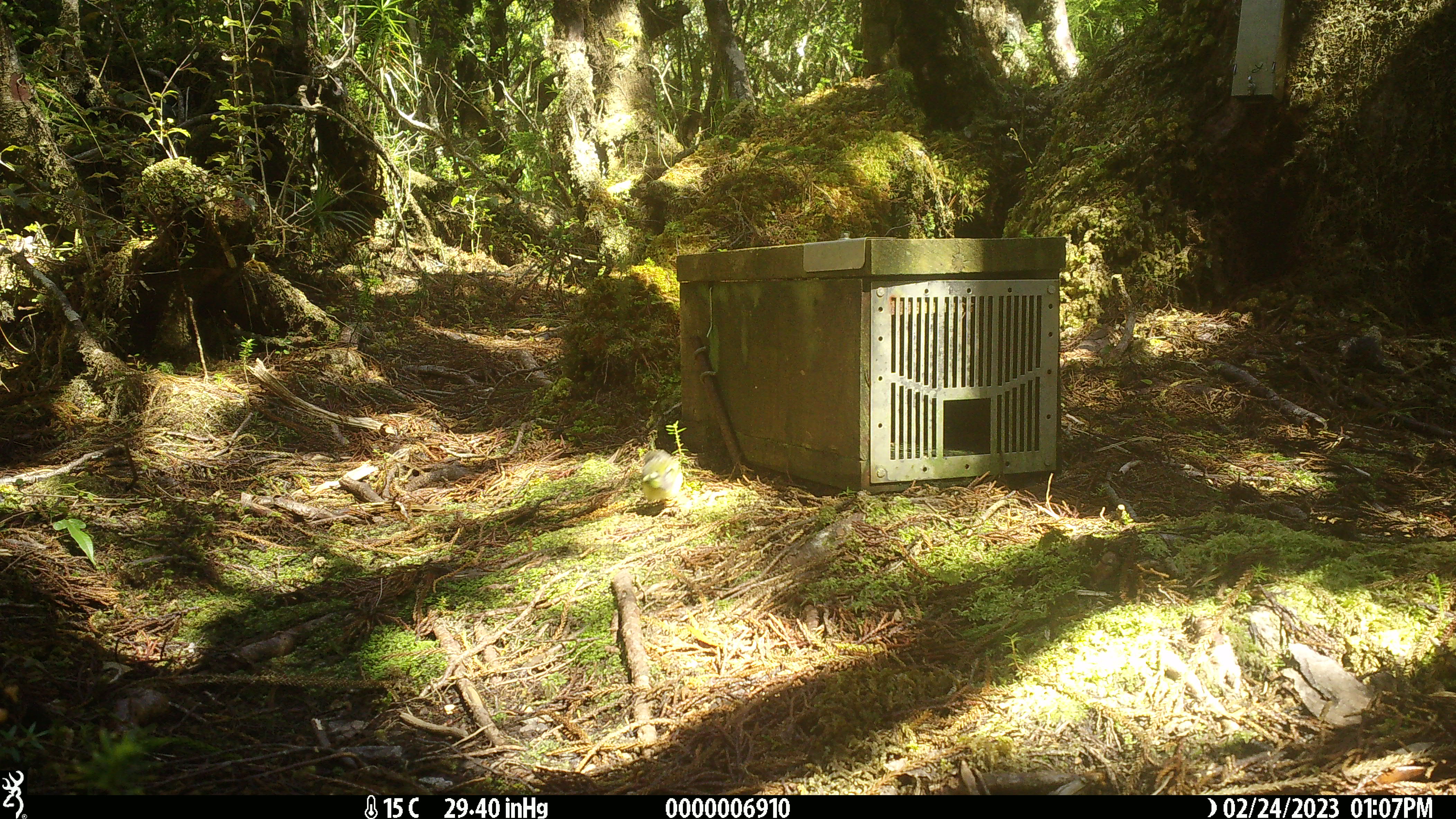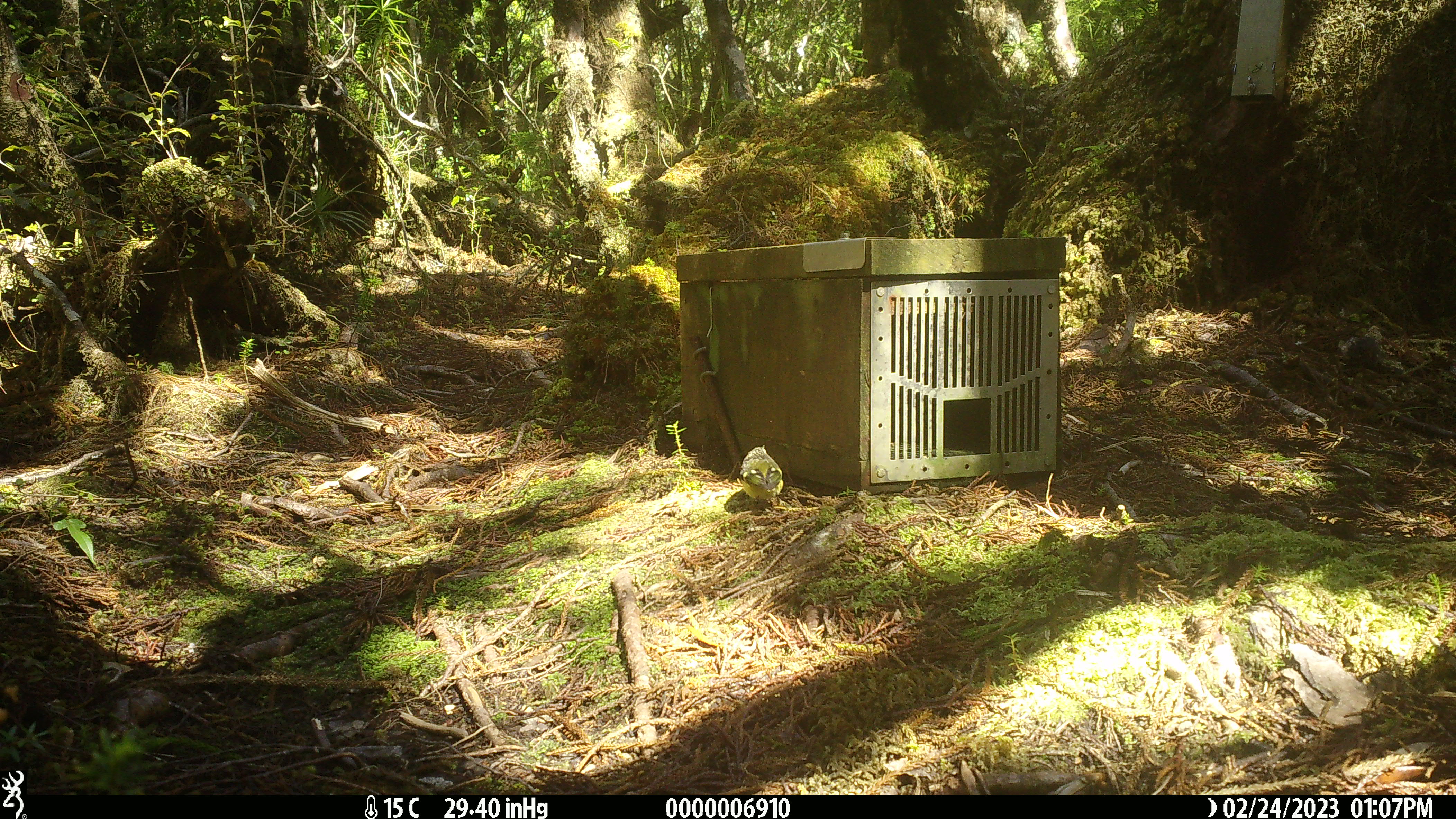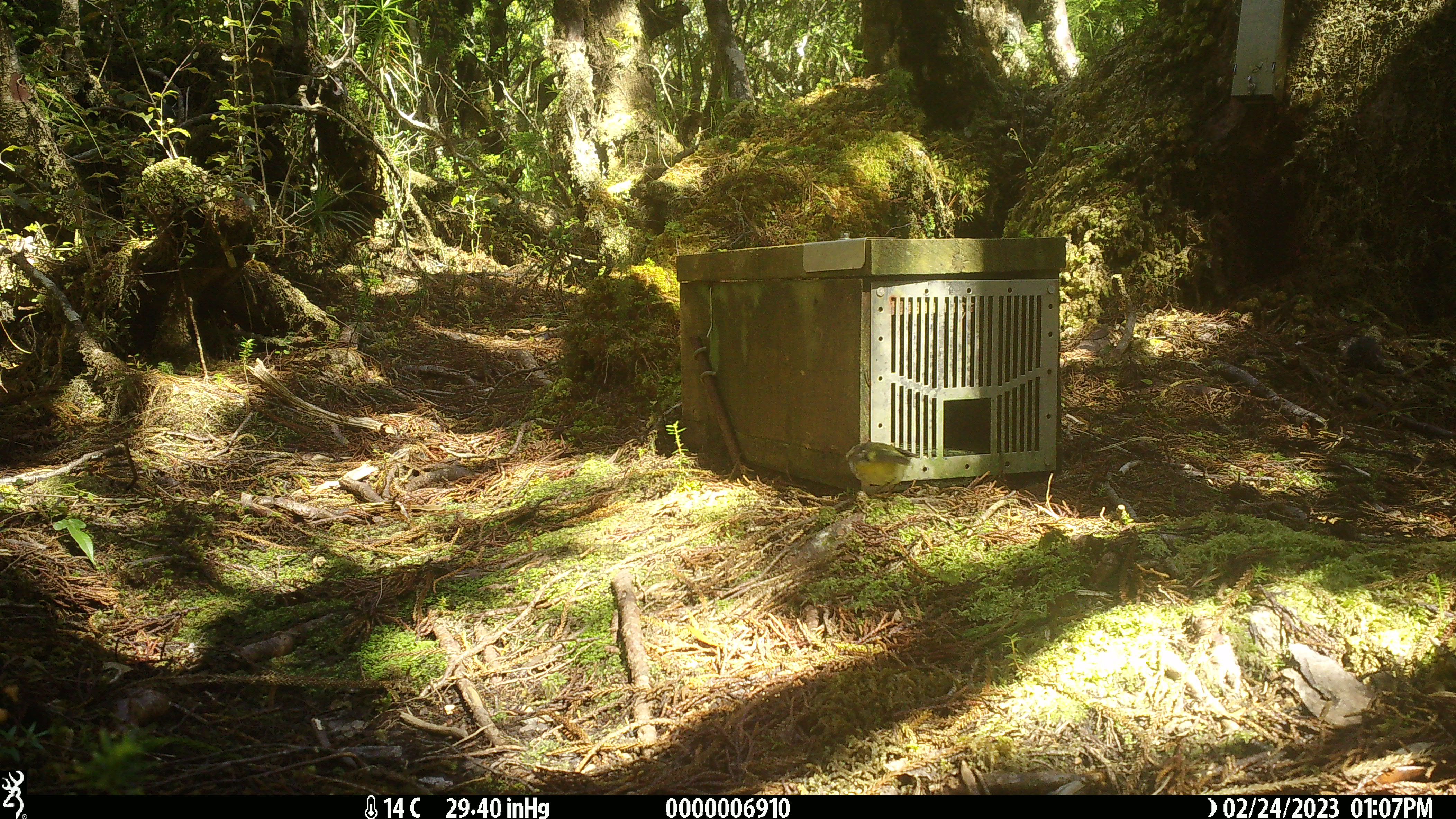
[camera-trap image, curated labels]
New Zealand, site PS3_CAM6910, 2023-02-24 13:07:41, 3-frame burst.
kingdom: Animalia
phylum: Chordata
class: Aves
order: Passeriformes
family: Acanthisittidae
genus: Acanthisitta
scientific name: Acanthisitta chloris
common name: rifleman